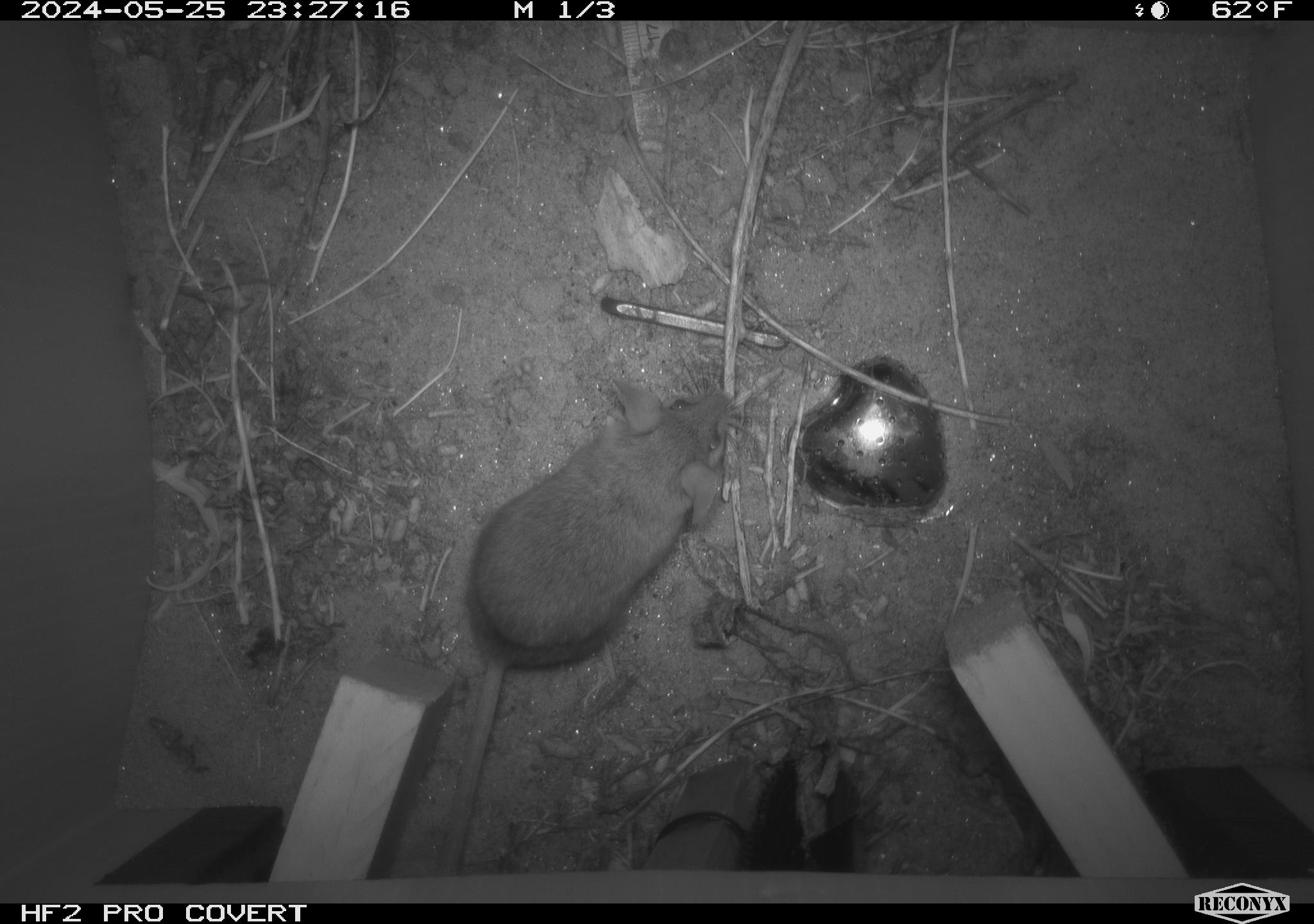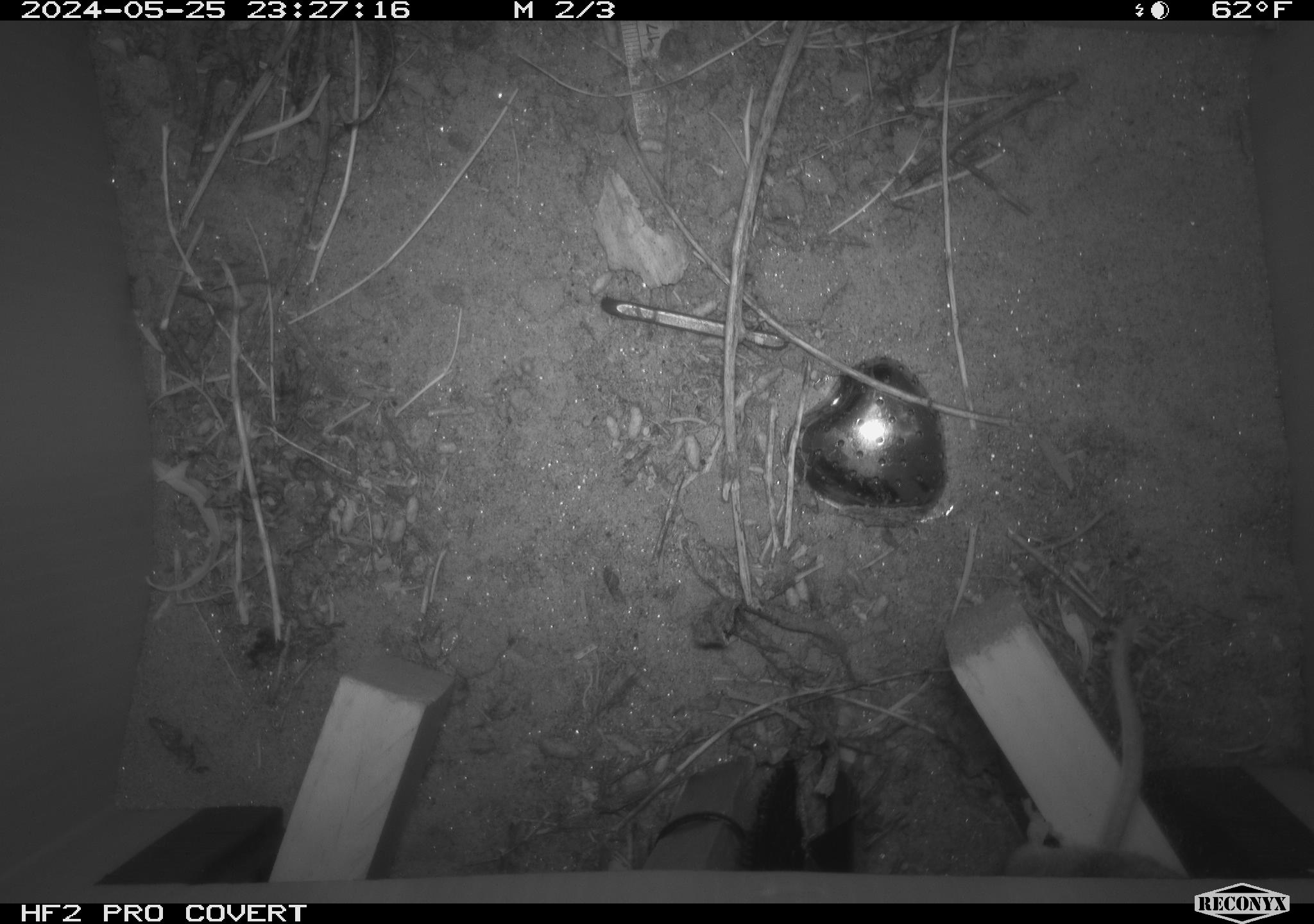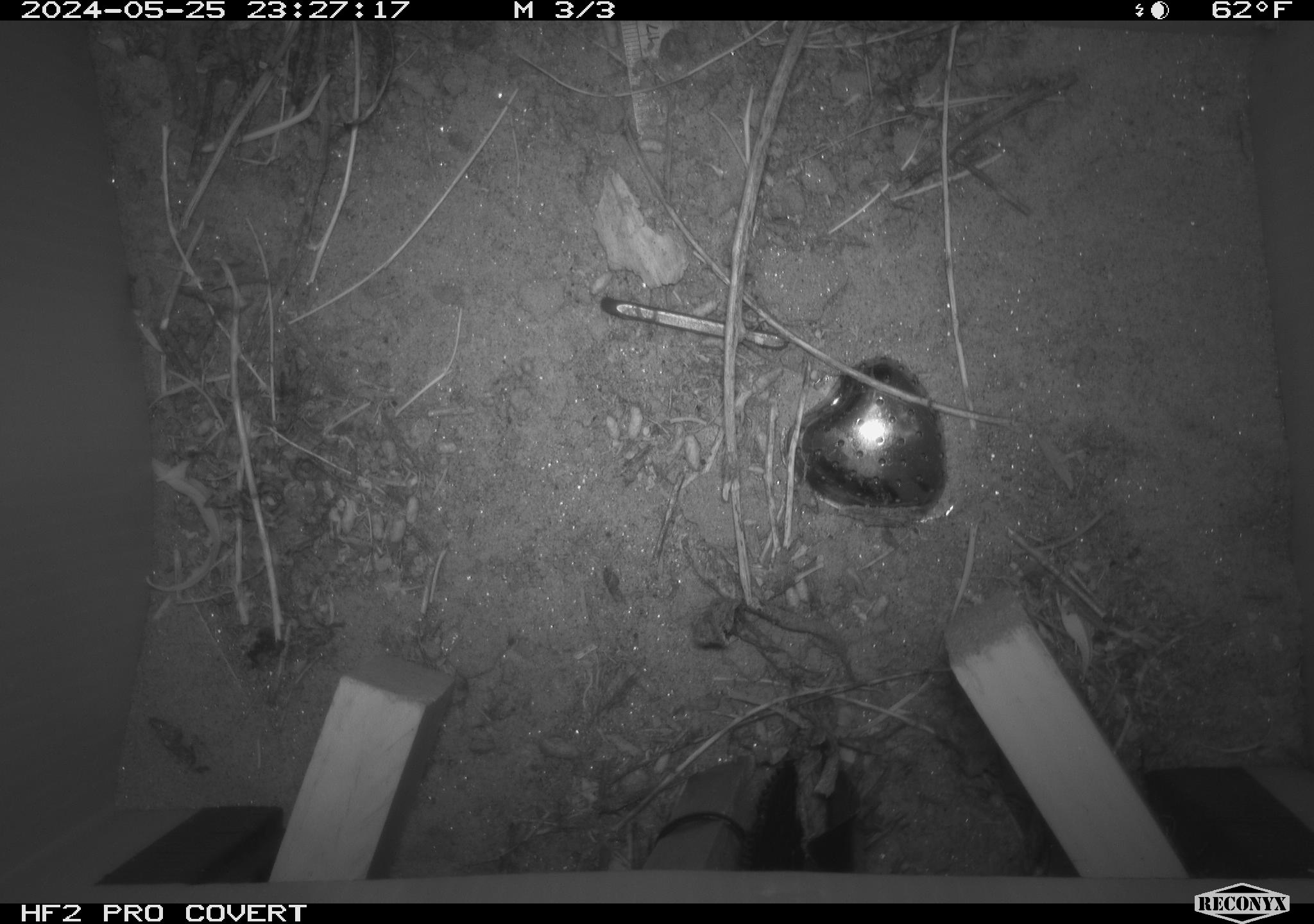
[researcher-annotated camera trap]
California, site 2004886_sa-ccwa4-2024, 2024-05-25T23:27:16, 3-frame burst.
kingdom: Animalia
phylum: Chordata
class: Mammalia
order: Rodentia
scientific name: Rodentia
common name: mouse species